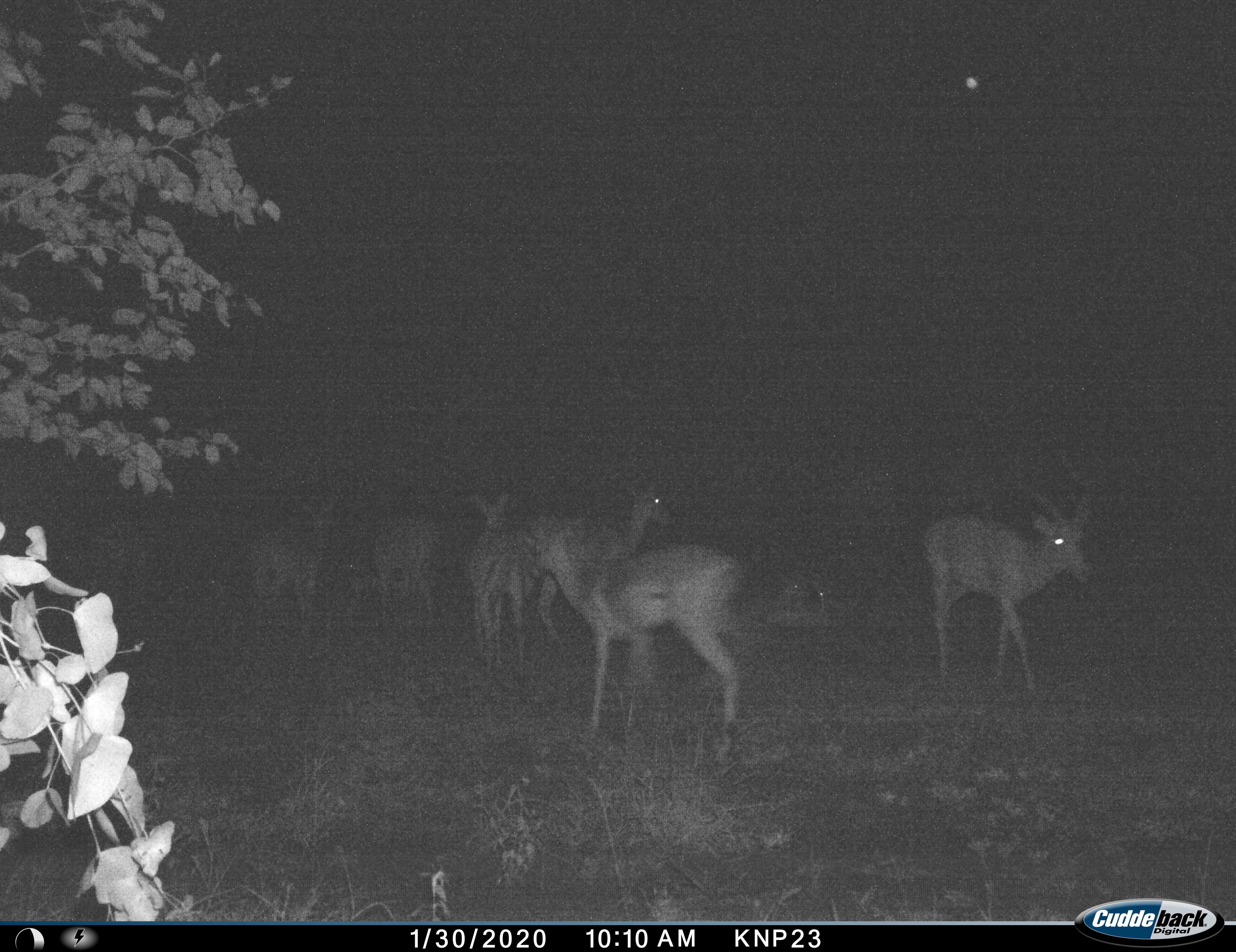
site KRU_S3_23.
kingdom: Animalia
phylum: Chordata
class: Mammalia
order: Artiodactyla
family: Bovidae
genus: Aepyceros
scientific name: Aepyceros melampus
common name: impala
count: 8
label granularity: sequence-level